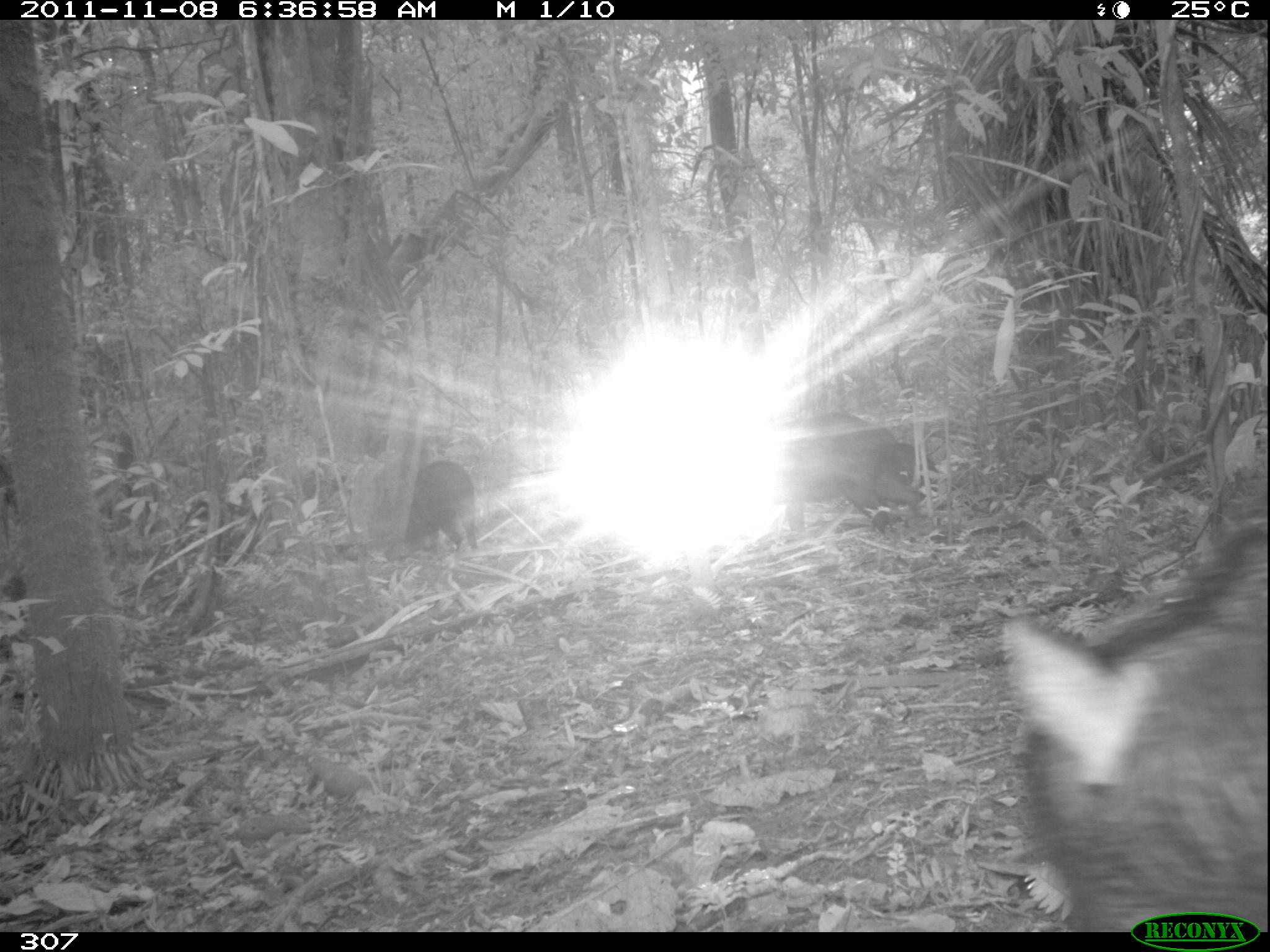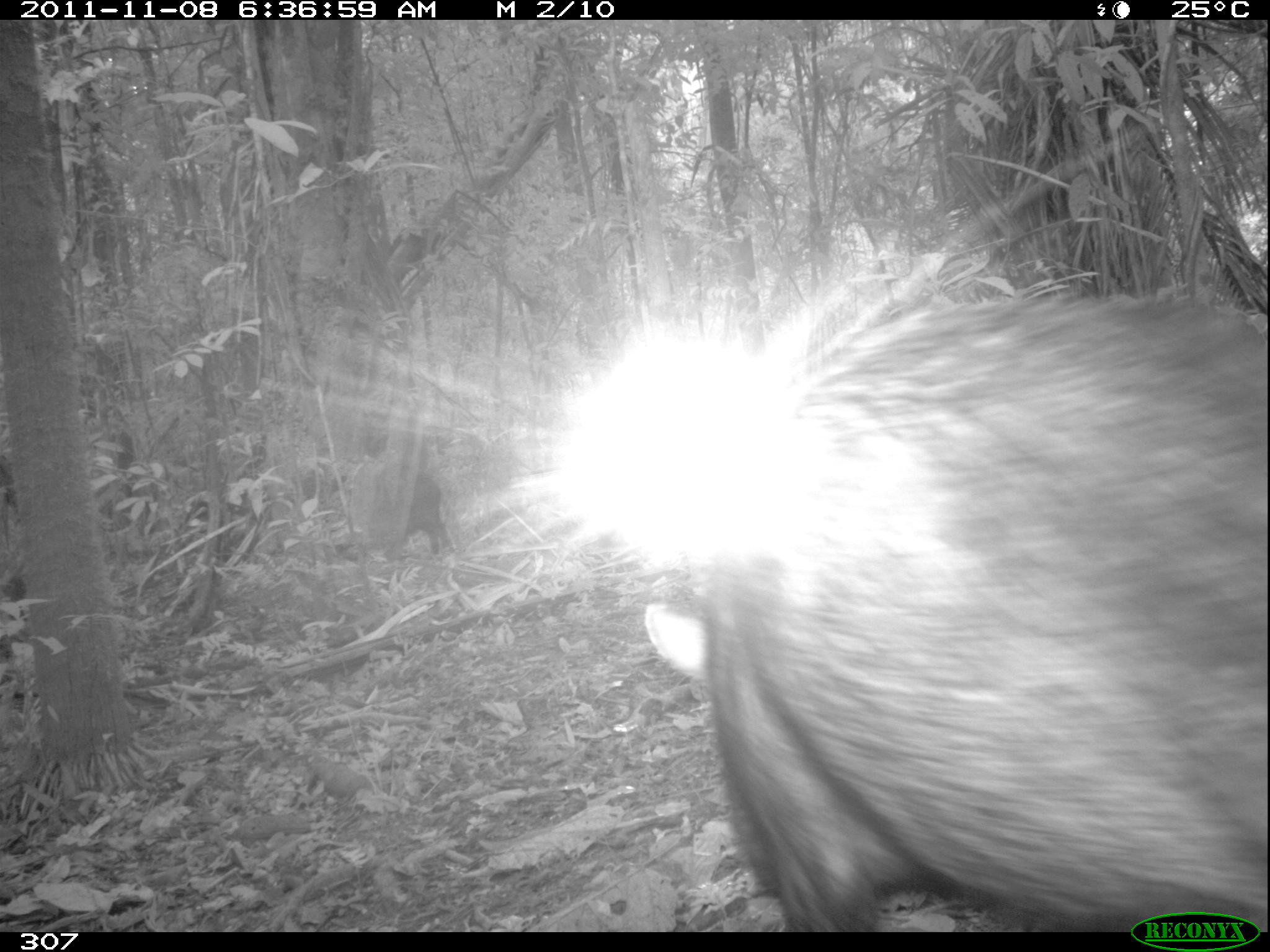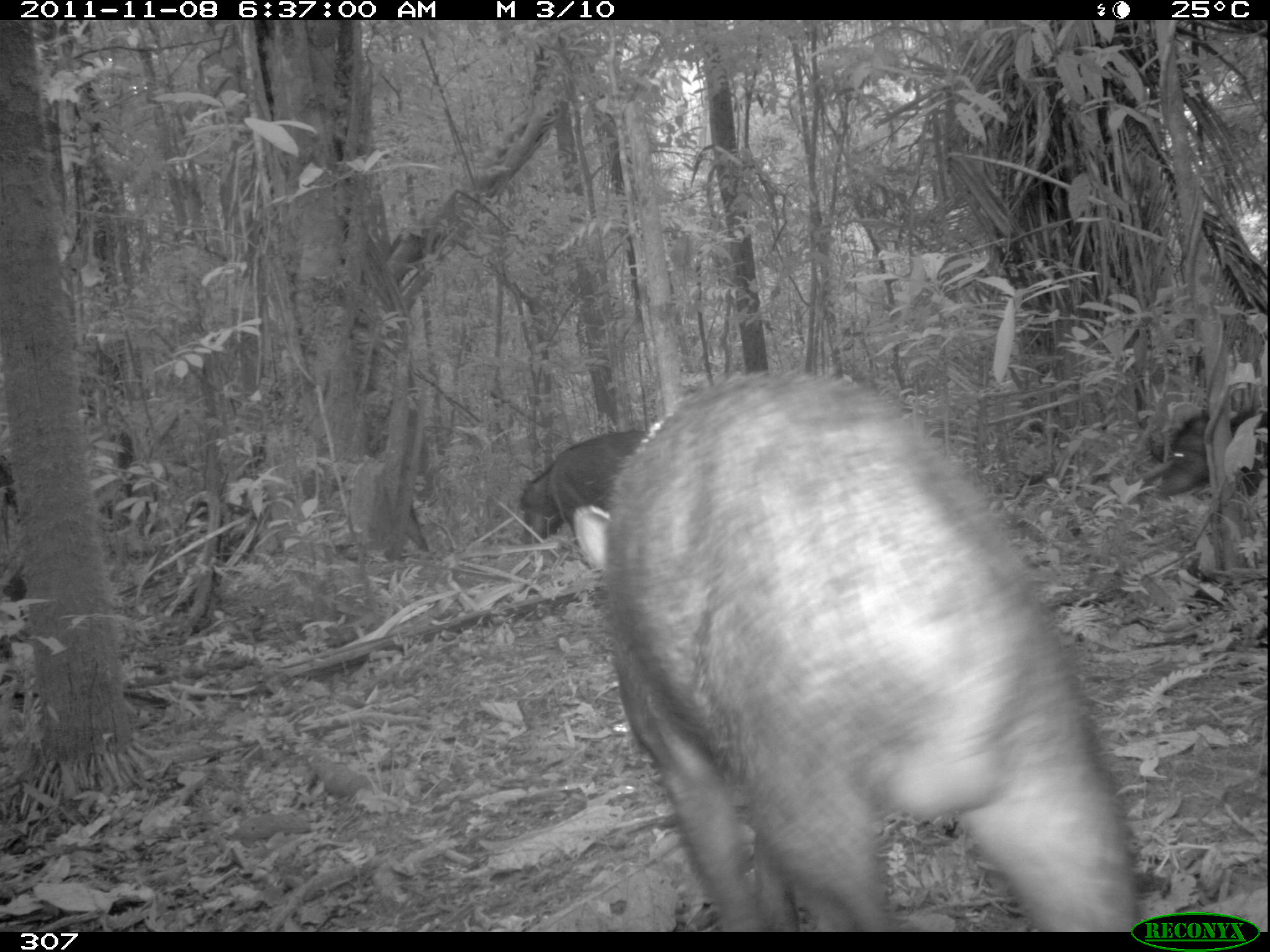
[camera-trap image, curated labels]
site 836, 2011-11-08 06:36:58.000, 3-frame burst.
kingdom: Animalia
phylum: Chordata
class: Mammalia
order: Artiodactyla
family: Tayassuidae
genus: Tayassu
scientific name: Tayassu pecari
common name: white-lipped peccary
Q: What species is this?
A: Tayassu pecari (white-lipped peccary).